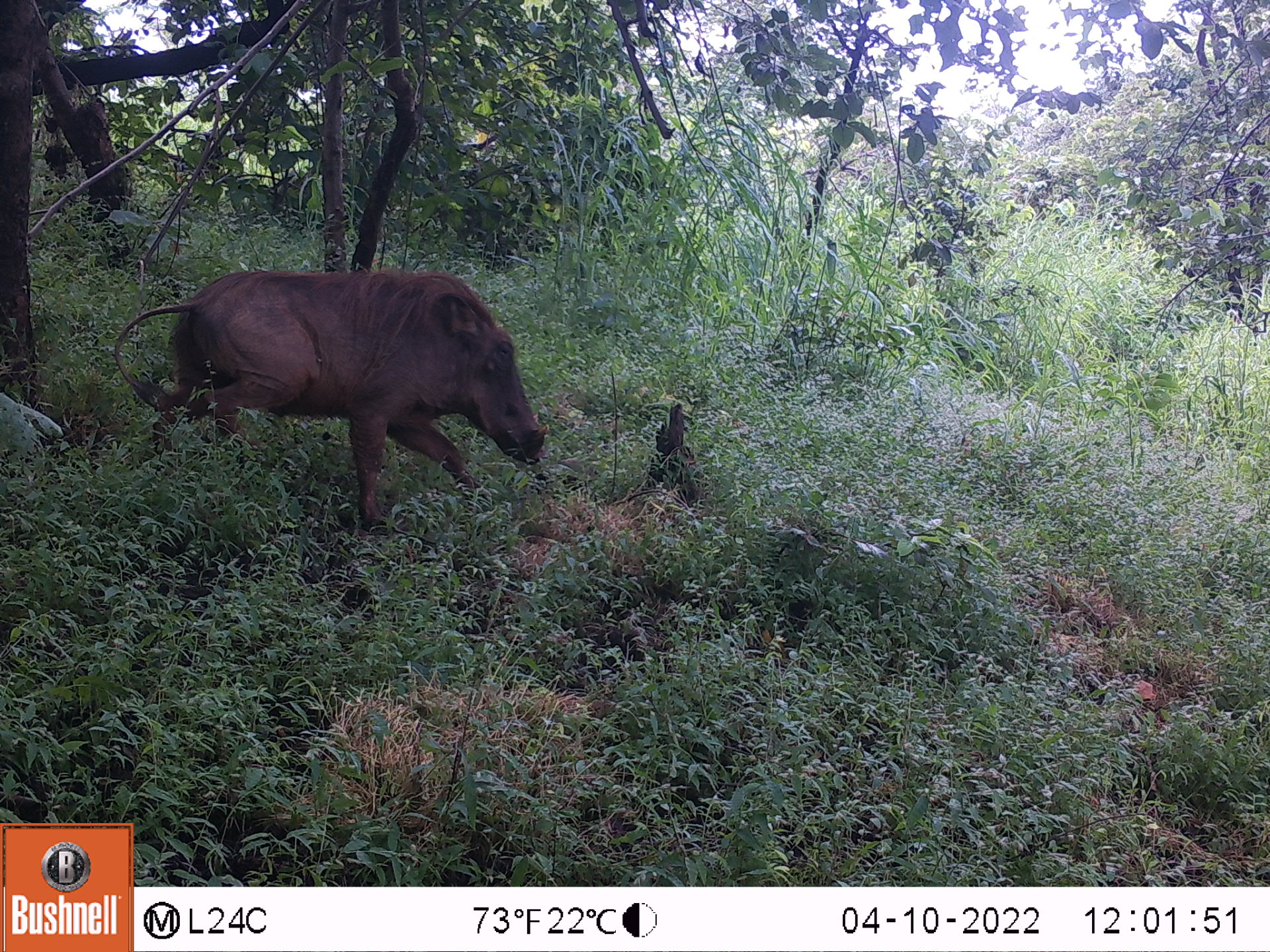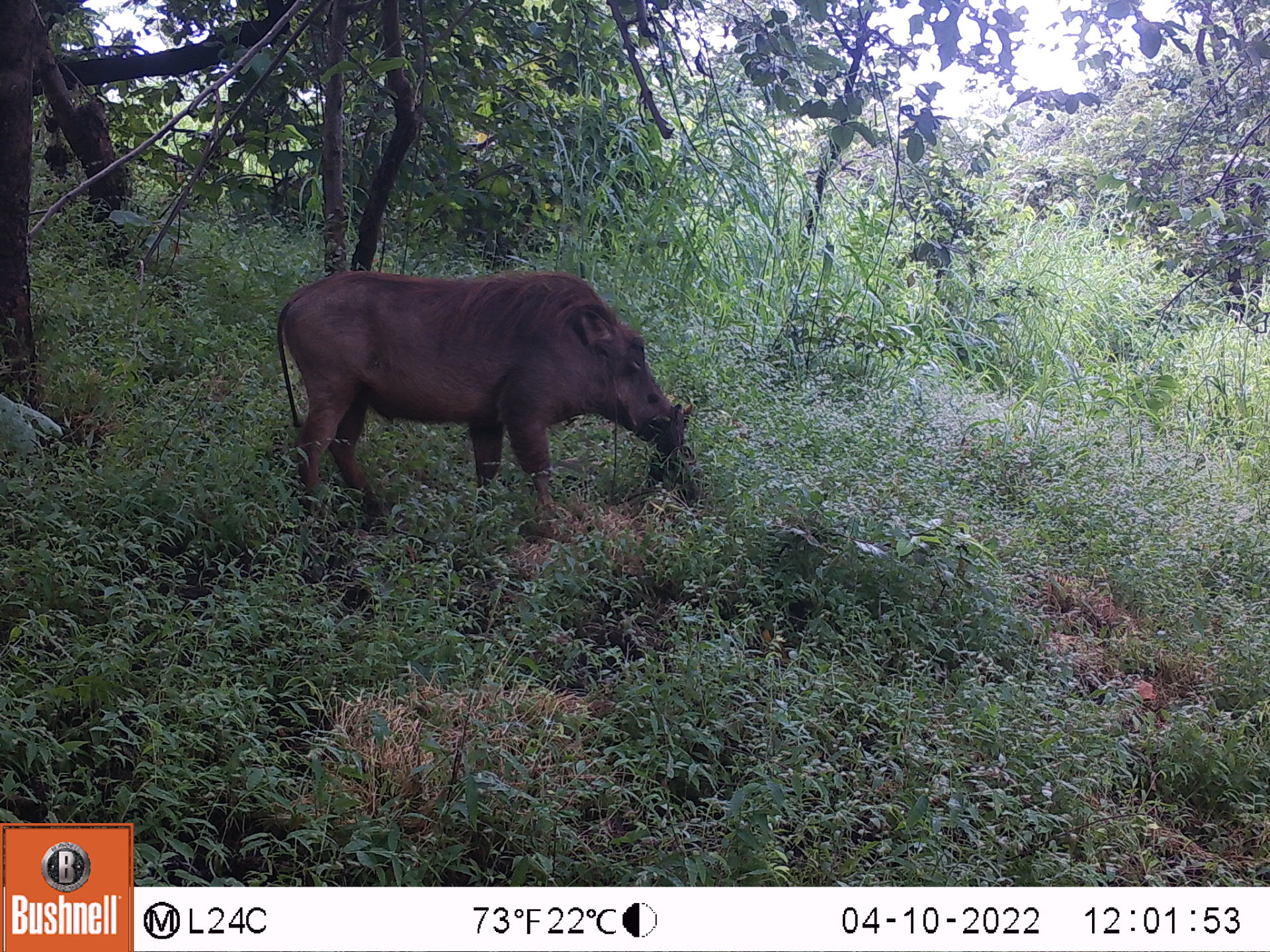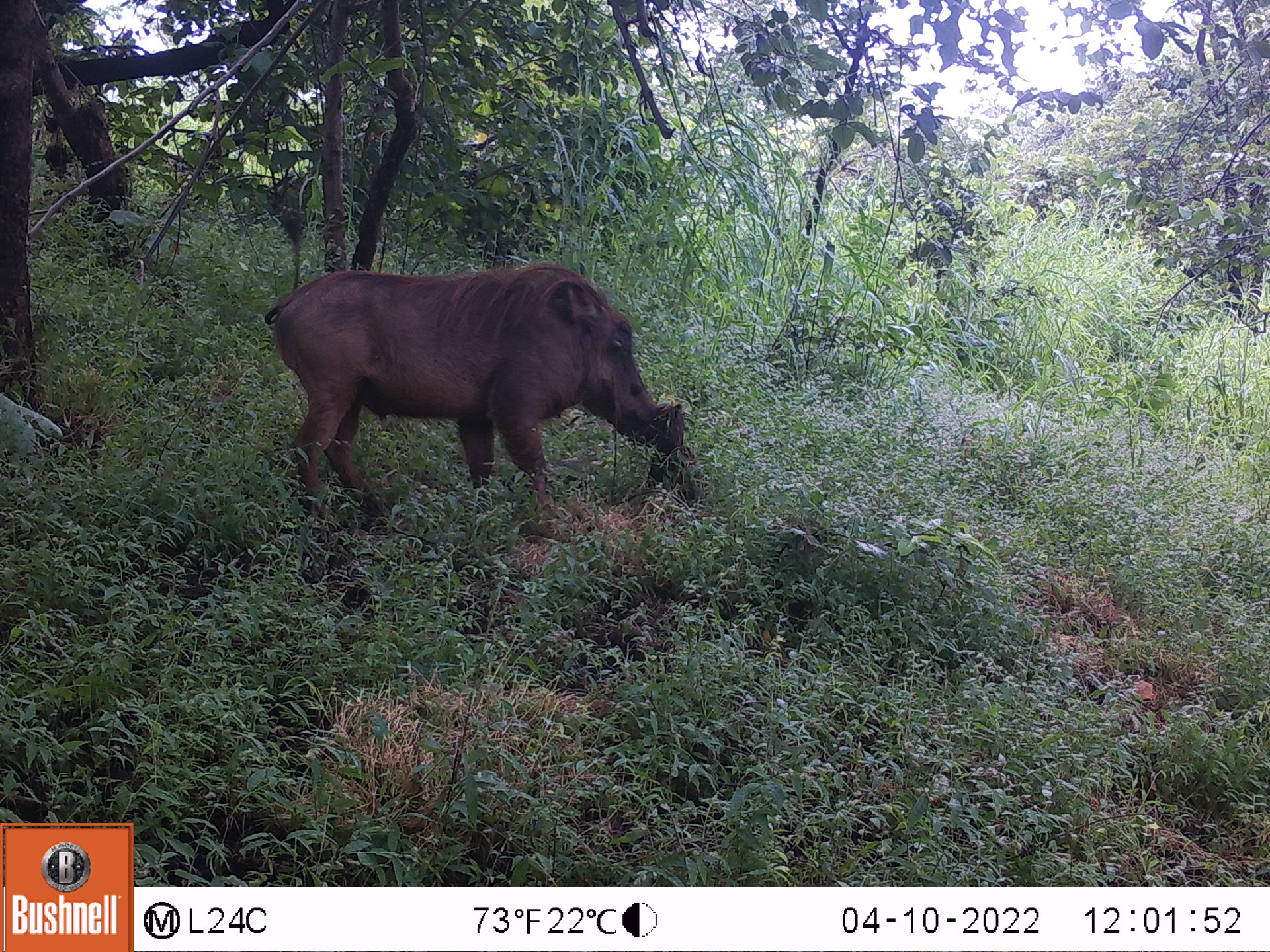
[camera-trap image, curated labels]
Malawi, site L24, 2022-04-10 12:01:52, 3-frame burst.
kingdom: Animalia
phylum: Chordata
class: Mammalia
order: Artiodactyla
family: Suidae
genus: Phacochoerus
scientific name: Phacochoerus africanus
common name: common warthog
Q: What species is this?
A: Common warthog (Phacochoerus africanus).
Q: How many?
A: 1.